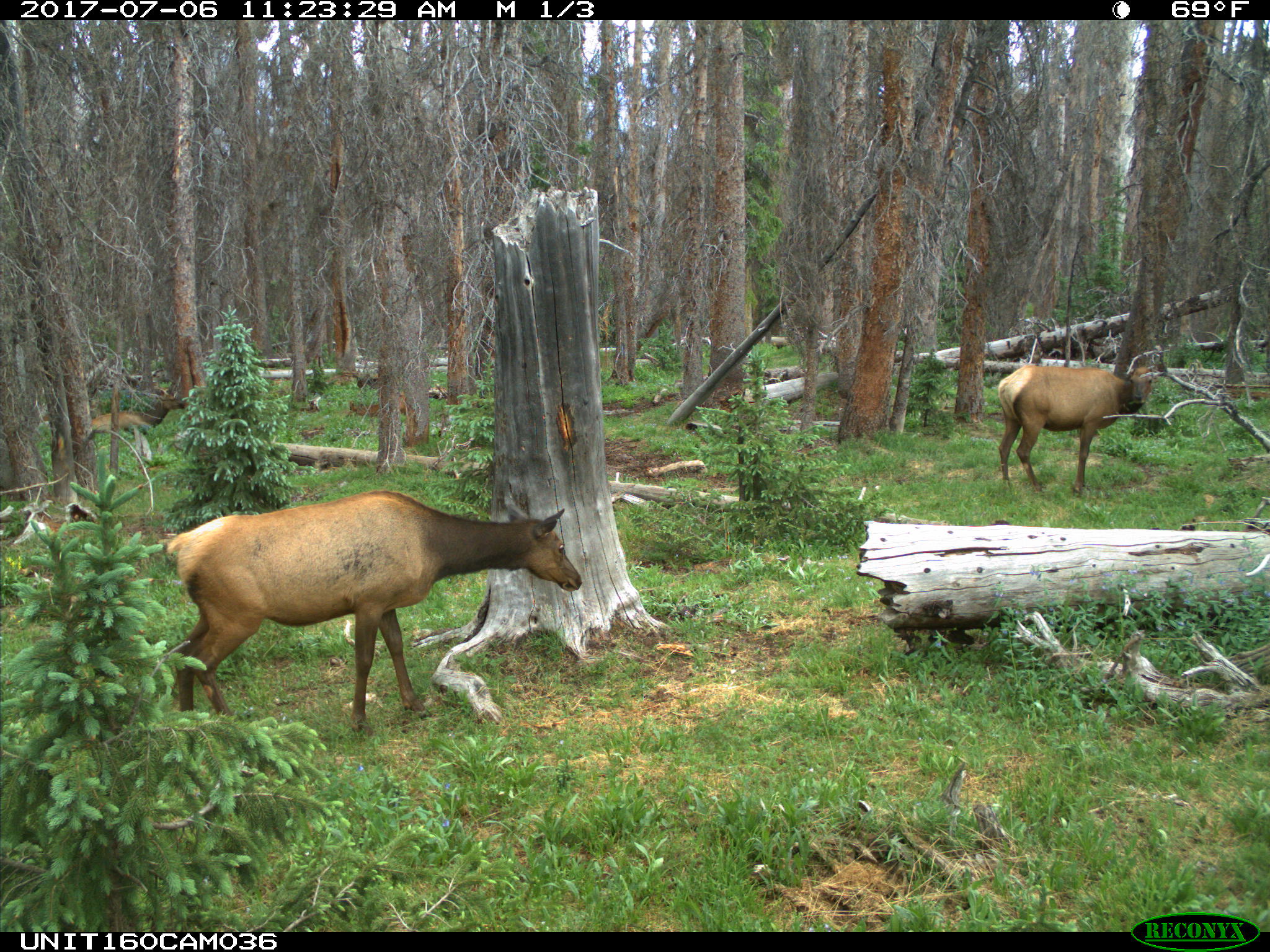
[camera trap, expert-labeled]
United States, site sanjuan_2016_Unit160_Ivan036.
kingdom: Animalia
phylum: Chordata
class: Mammalia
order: Artiodactyla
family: Cervidae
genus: Cervus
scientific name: Cervus elaphus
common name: red deer